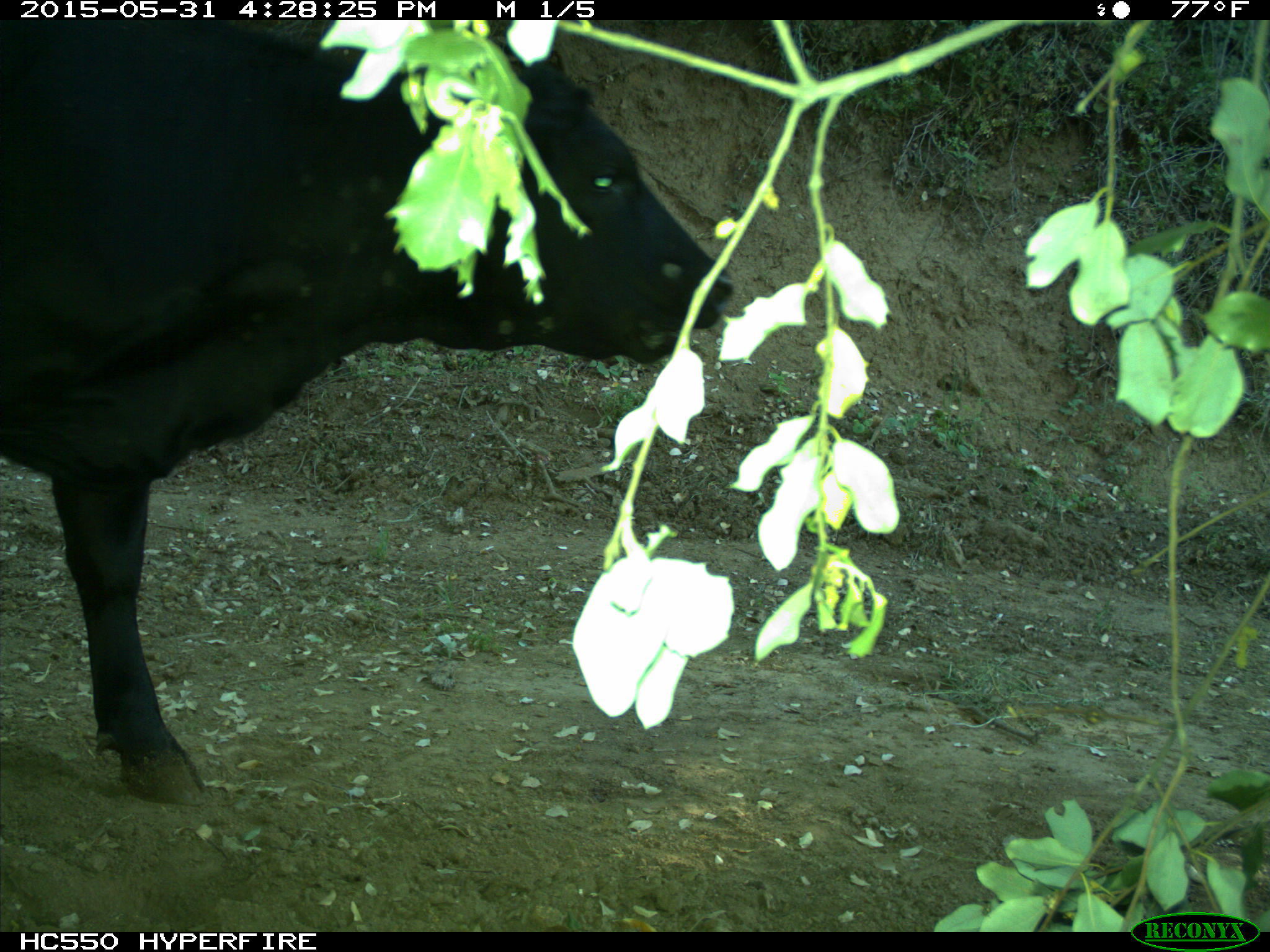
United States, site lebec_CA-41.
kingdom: Animalia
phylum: Chordata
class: Mammalia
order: Artiodactyla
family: Bovidae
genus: Bos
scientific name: Bos taurus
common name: domestic cow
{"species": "Bos taurus (domestic cow)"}